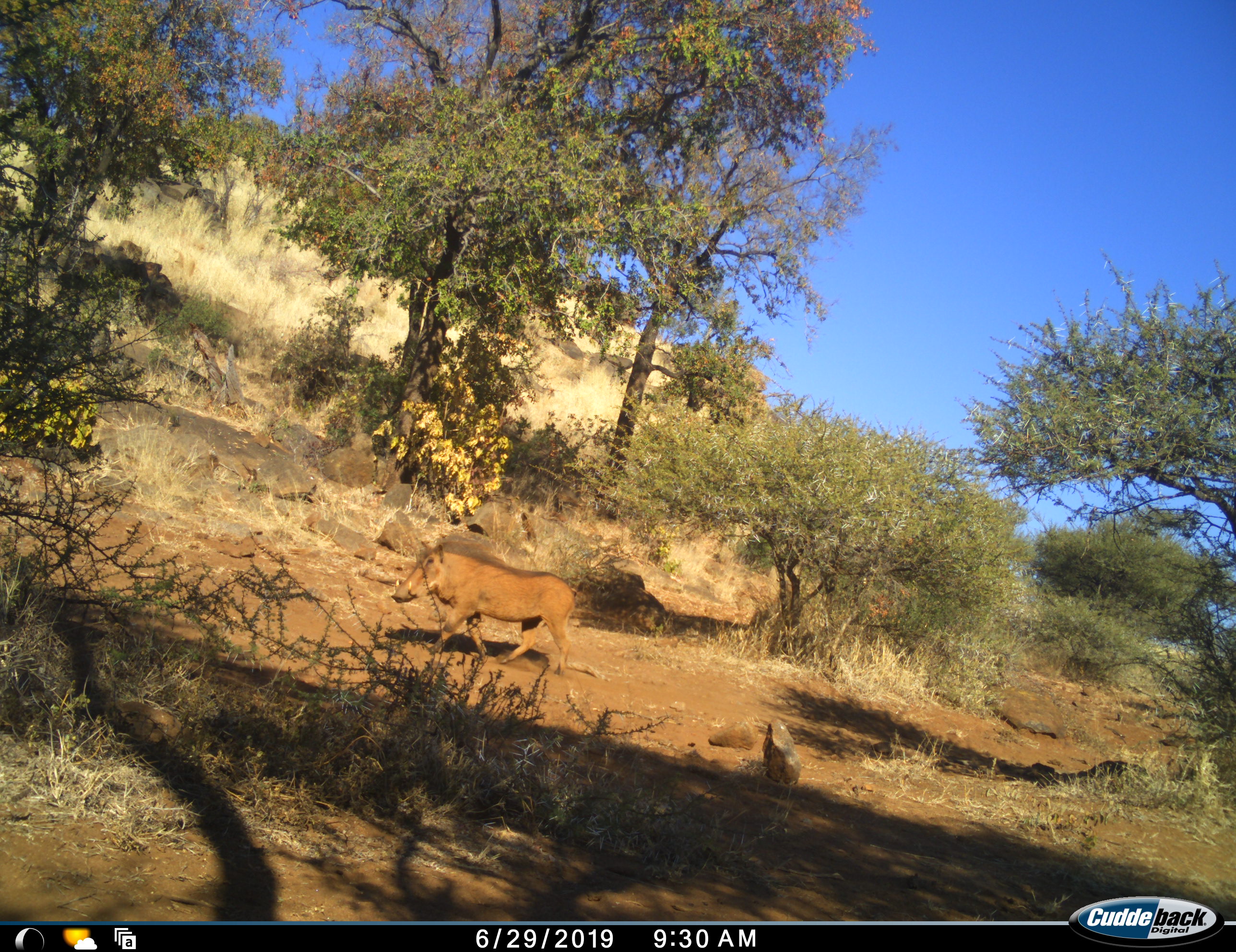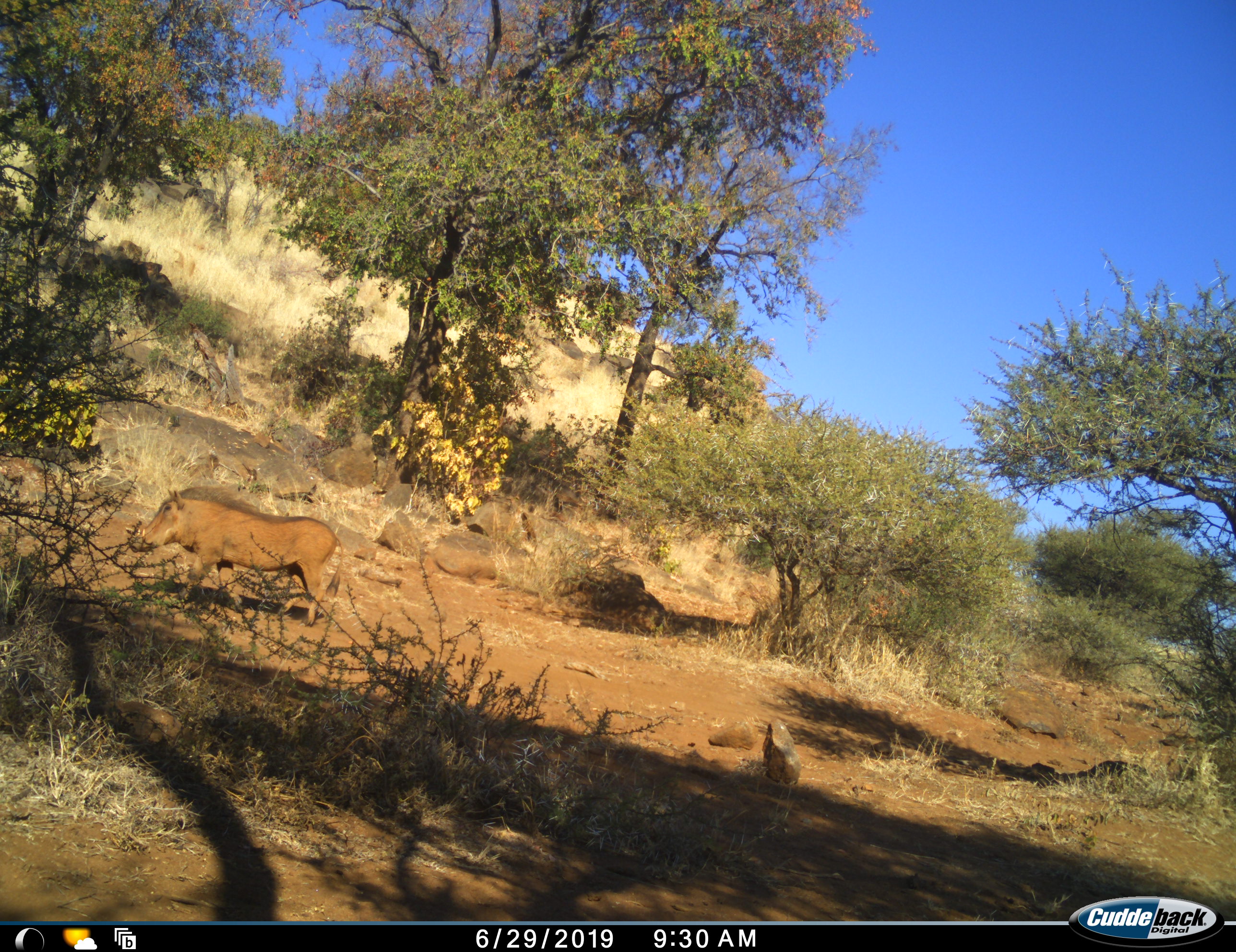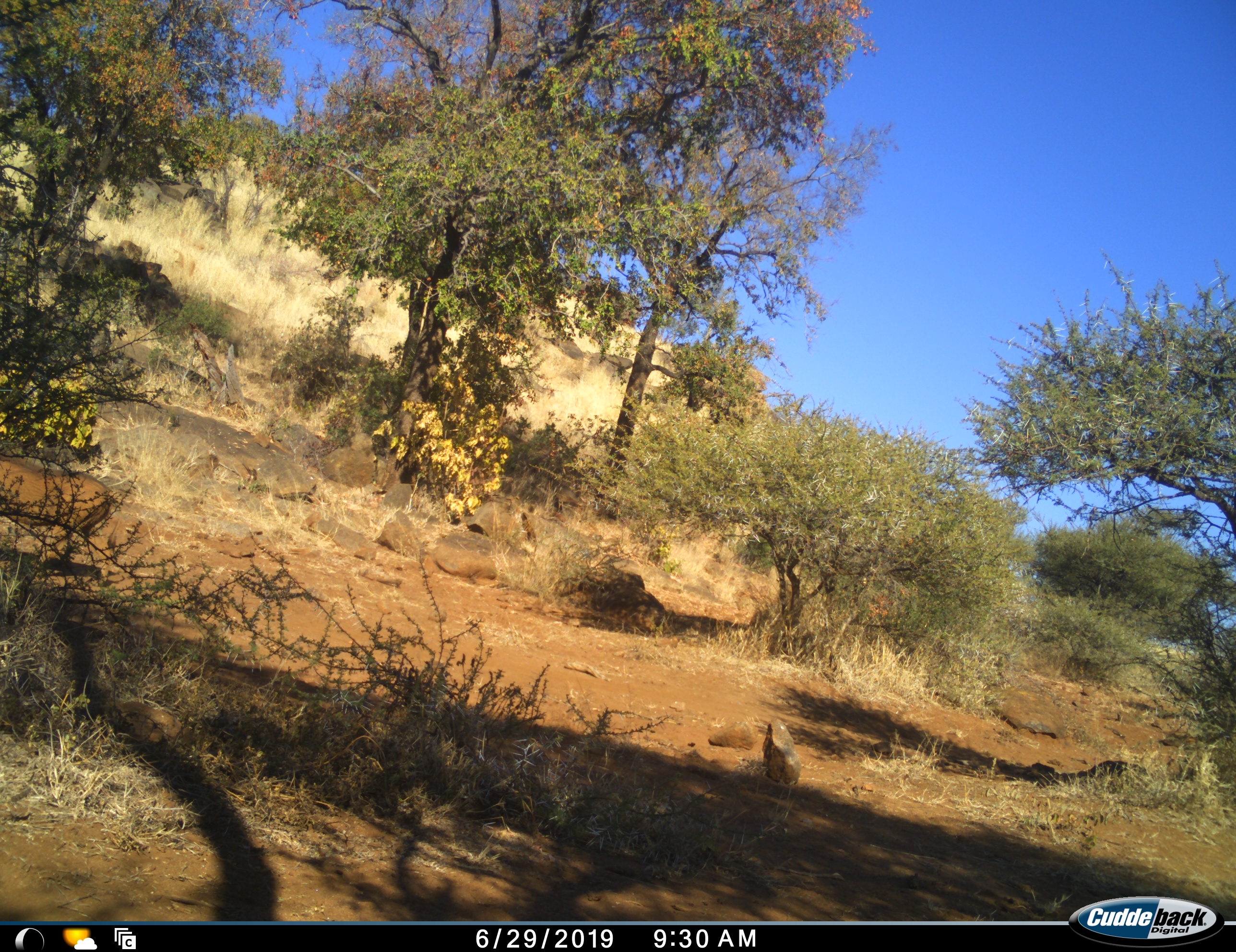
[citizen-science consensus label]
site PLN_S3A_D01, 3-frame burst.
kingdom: Animalia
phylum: Chordata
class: Mammalia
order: Artiodactyla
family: Suidae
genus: Phacochoerus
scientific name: Phacochoerus africanus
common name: warthog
Warthog (Phacochoerus africanus), count 1. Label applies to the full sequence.